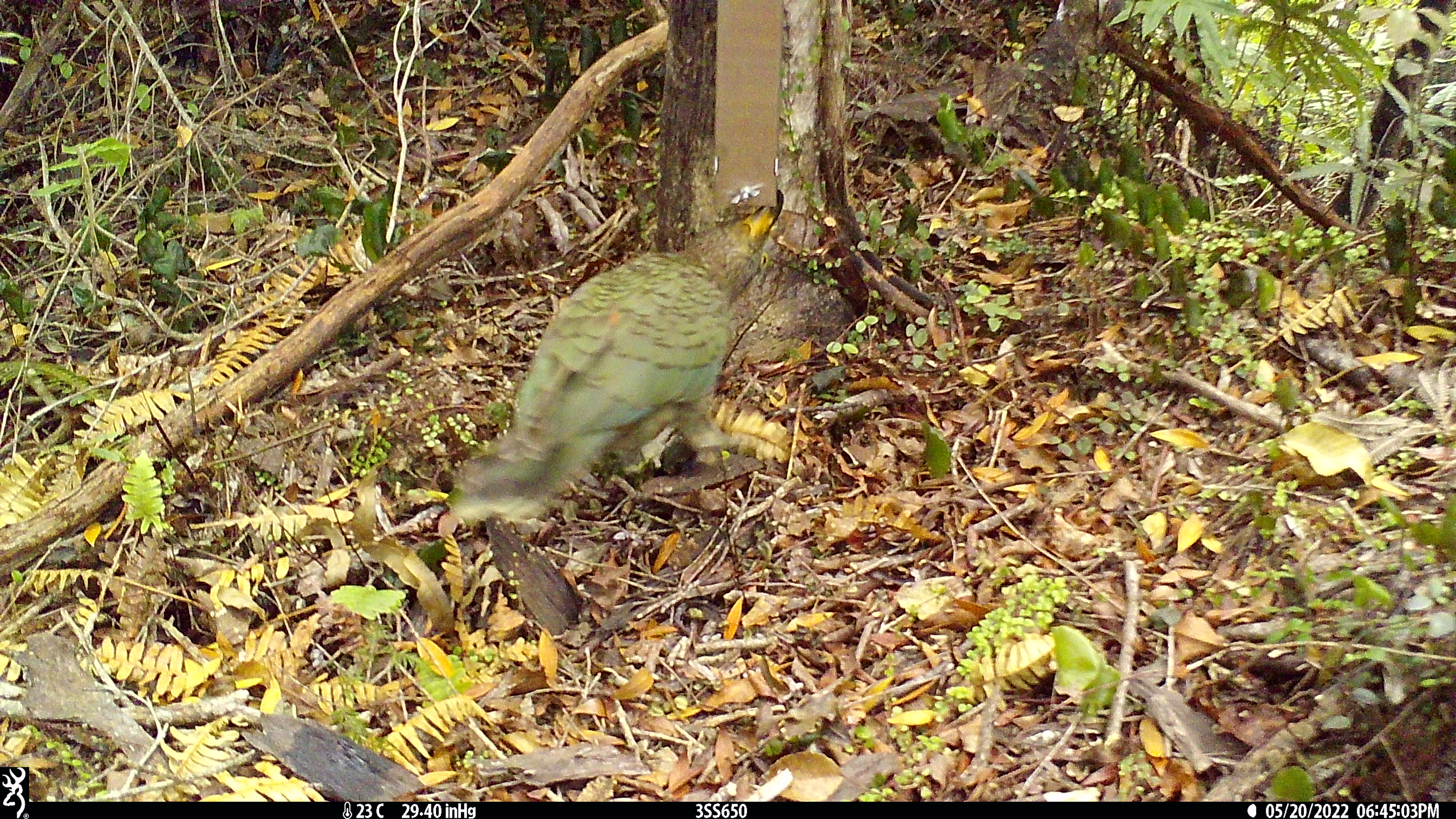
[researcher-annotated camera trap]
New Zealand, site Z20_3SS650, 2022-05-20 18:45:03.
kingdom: Animalia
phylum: Chordata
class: Aves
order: Psittaciformes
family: Strigopidae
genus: Nestor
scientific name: Nestor notabilis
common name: kea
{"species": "kea (Nestor notabilis)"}